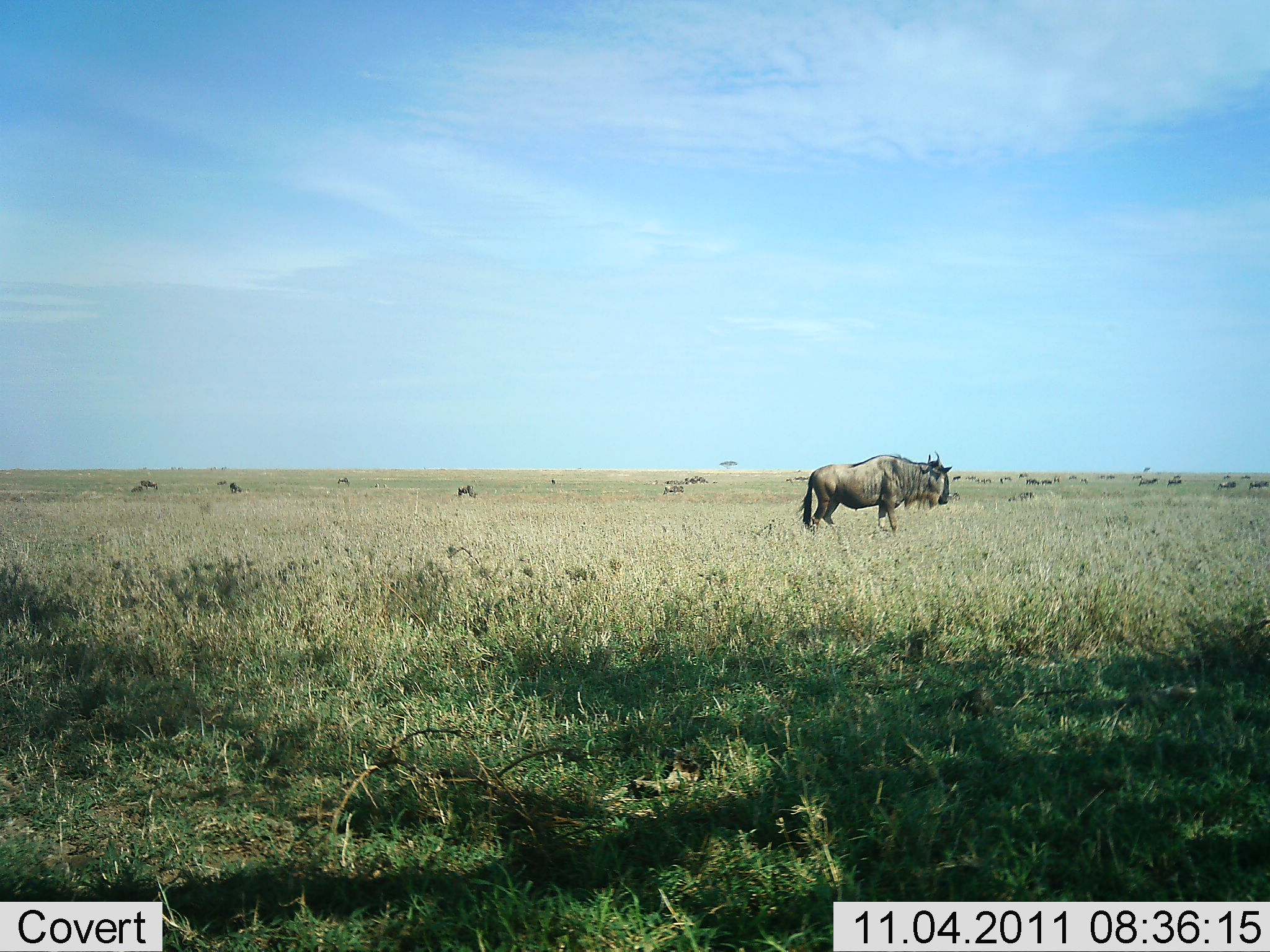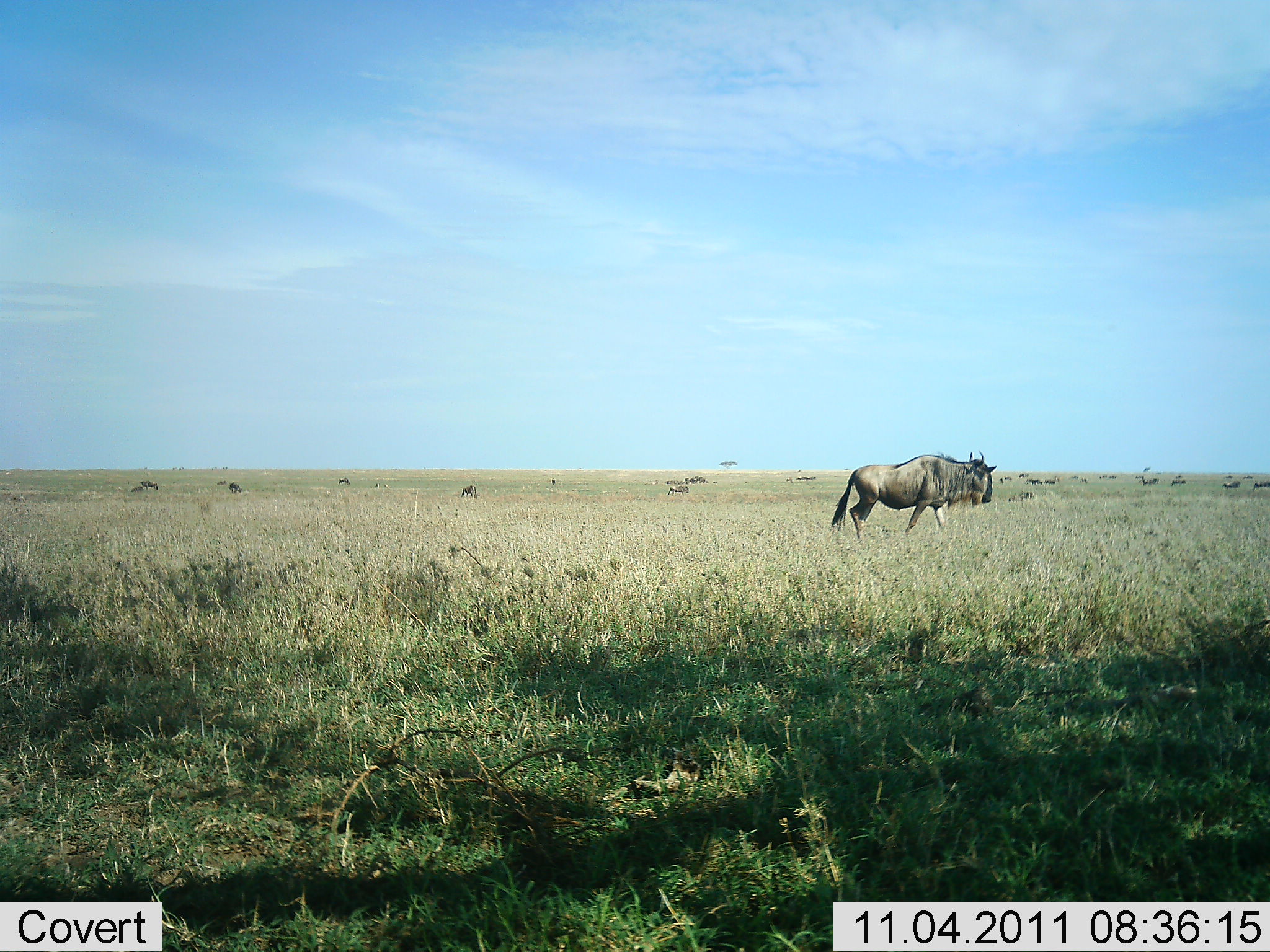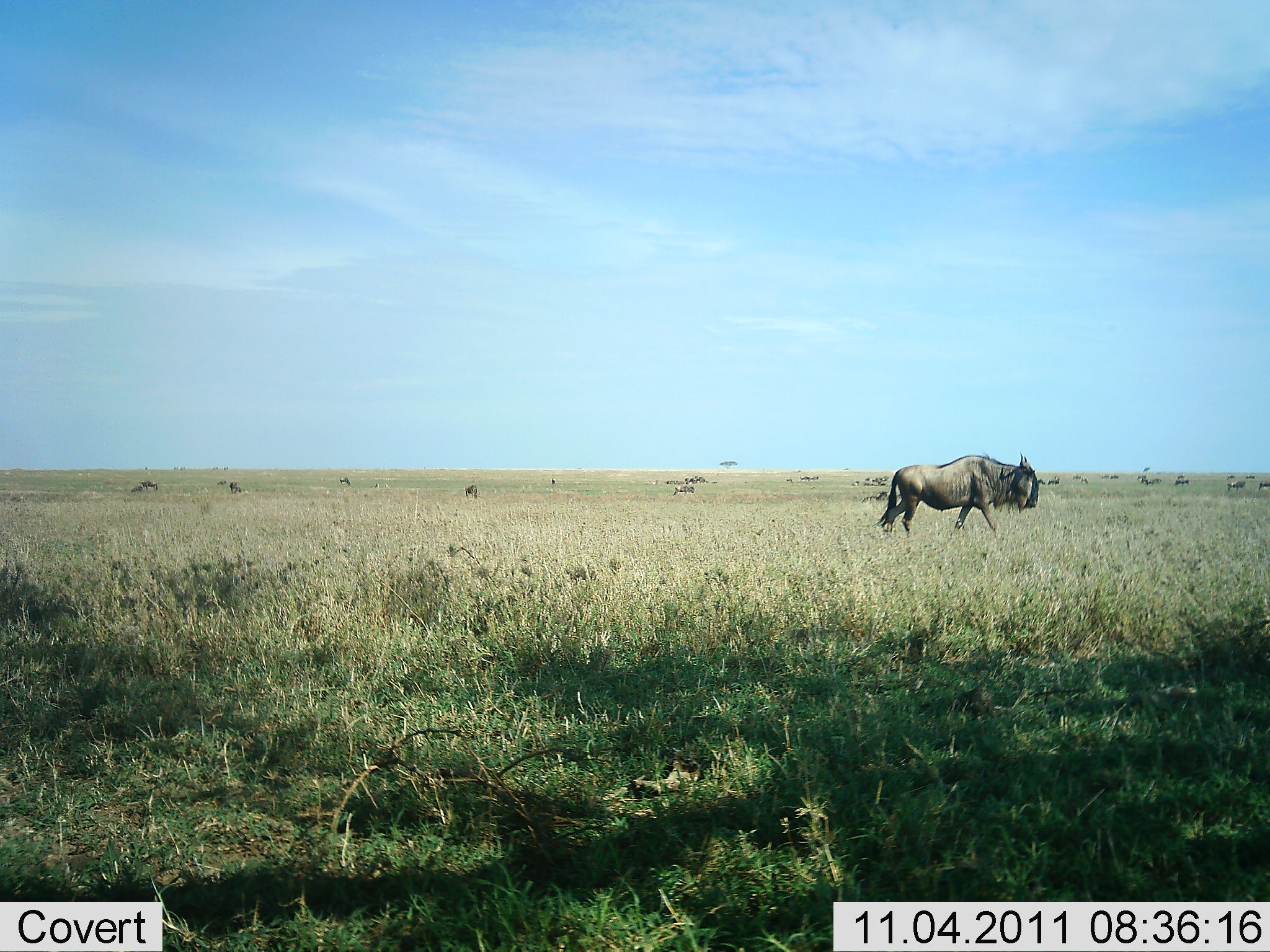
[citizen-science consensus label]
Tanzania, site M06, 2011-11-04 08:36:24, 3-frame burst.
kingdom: Animalia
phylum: Chordata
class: Mammalia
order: Artiodactyla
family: Bovidae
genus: Connochaetes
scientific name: Connochaetes taurinus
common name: blue wildebeest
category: wildebeest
Wildebeest (blue wildebeest) (Connochaetes taurinus), count 11-50. Behavior (volunteer vote fractions): standing 31%, resting 0%, moving 85%, interacting 0%. Young present (vote fraction): 0%. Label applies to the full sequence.